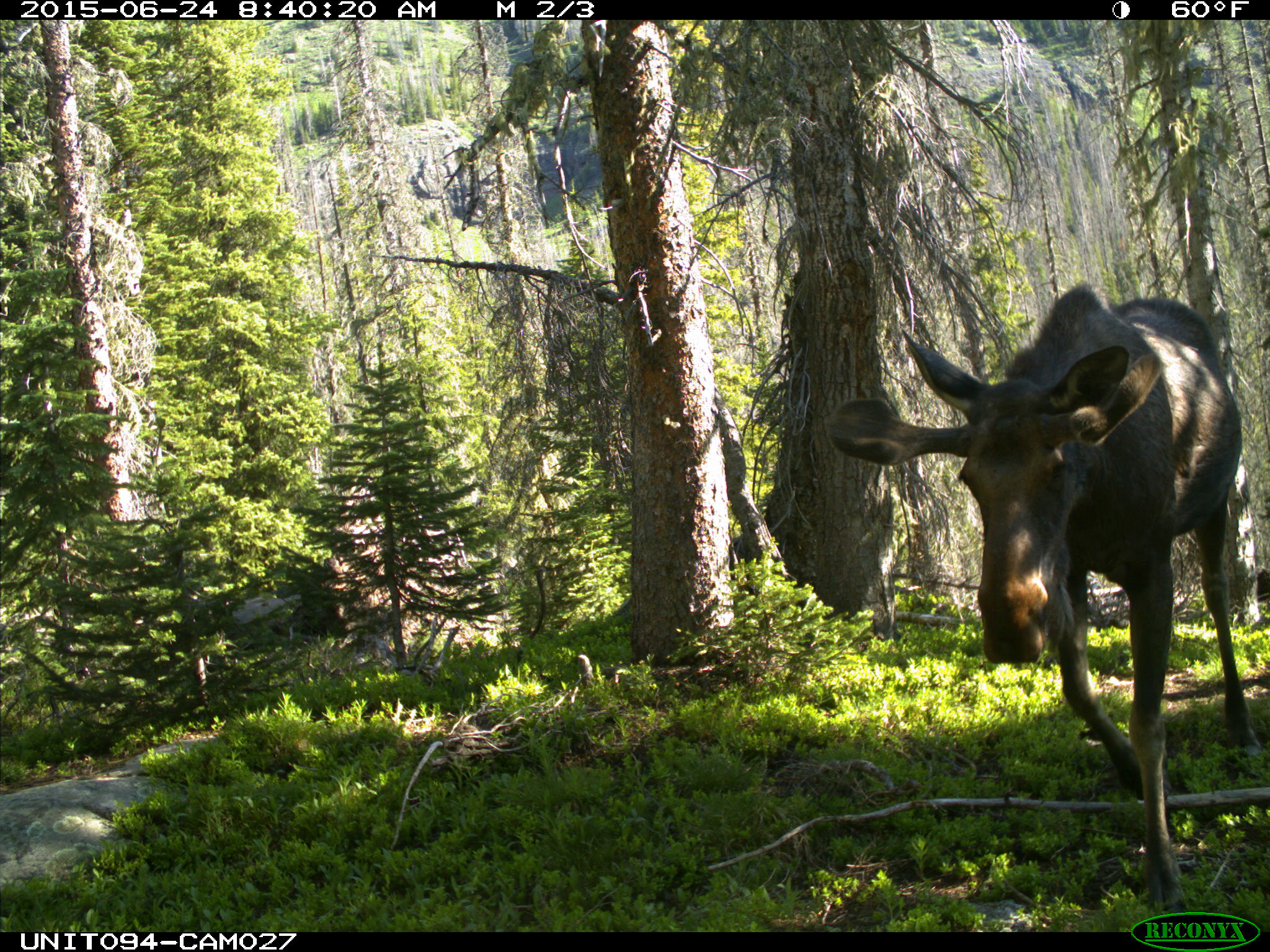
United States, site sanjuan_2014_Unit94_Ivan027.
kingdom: Animalia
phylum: Chordata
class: Mammalia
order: Artiodactyla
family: Cervidae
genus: Alces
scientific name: Alces alces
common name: moose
Alces alces (moose).